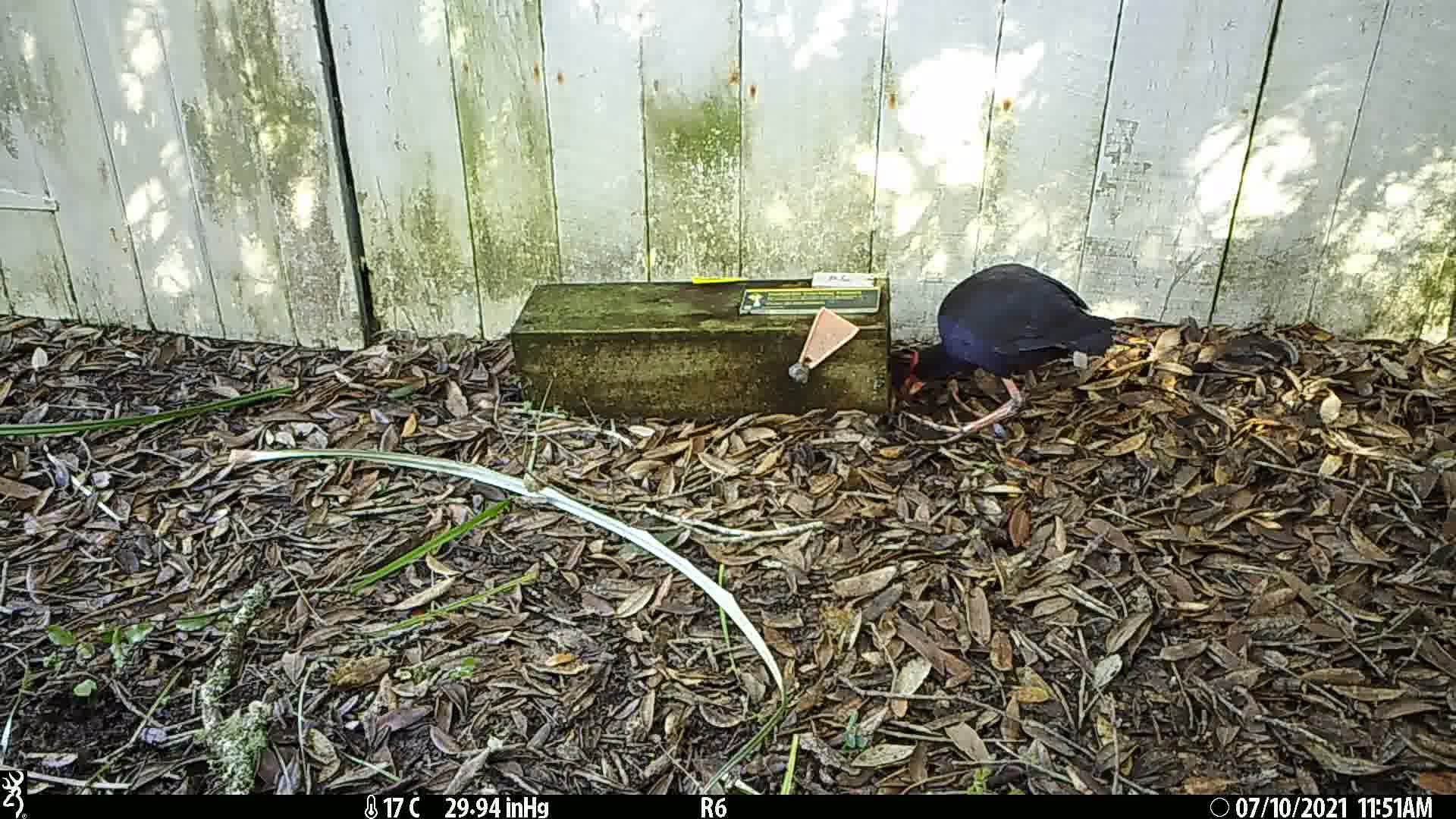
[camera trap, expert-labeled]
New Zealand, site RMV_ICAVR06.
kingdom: Animalia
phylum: Chordata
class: Aves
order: Gruiformes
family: Rallidae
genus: Porphyrio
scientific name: Porphyrio melanotus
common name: australasian swamphen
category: pukeko